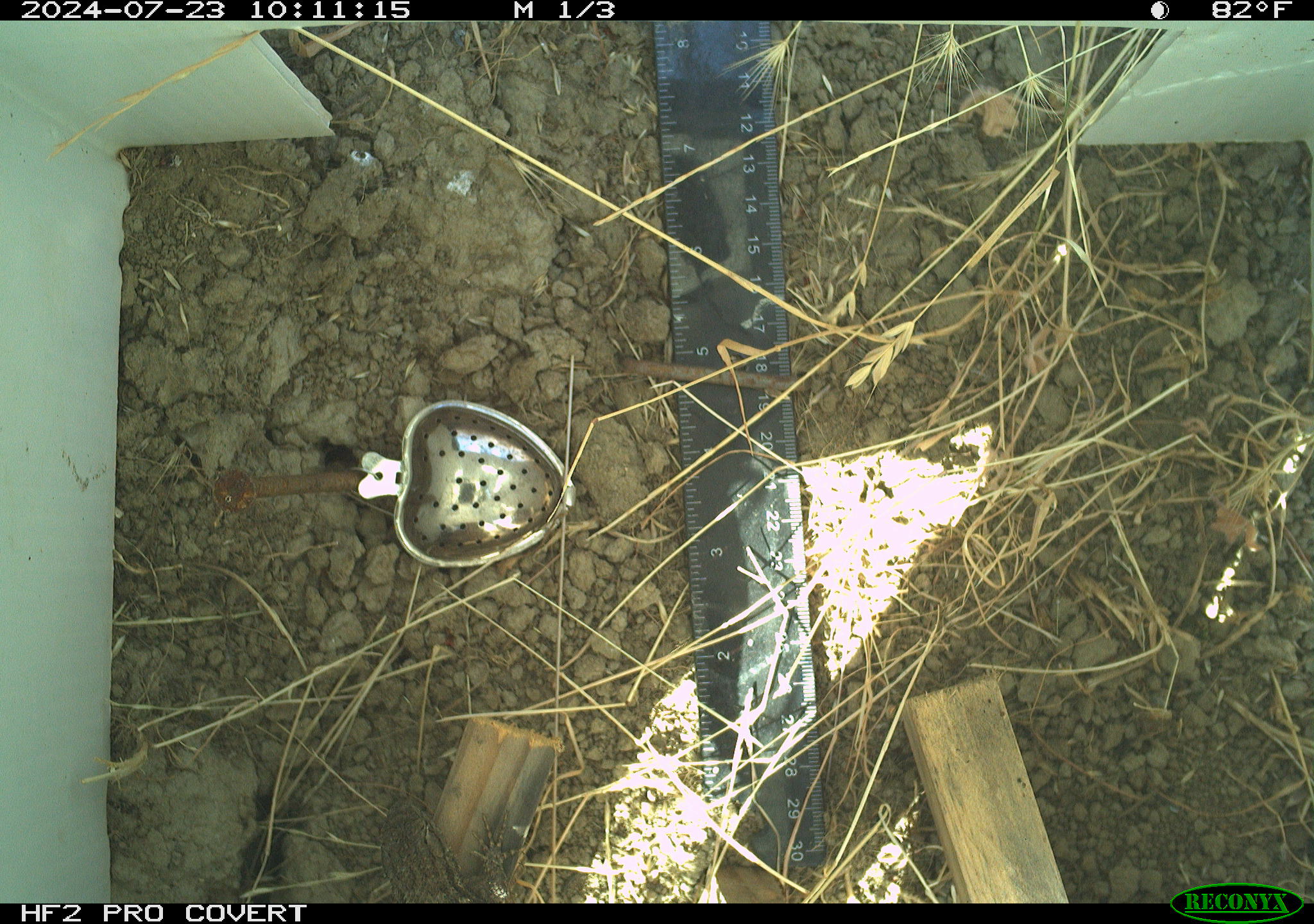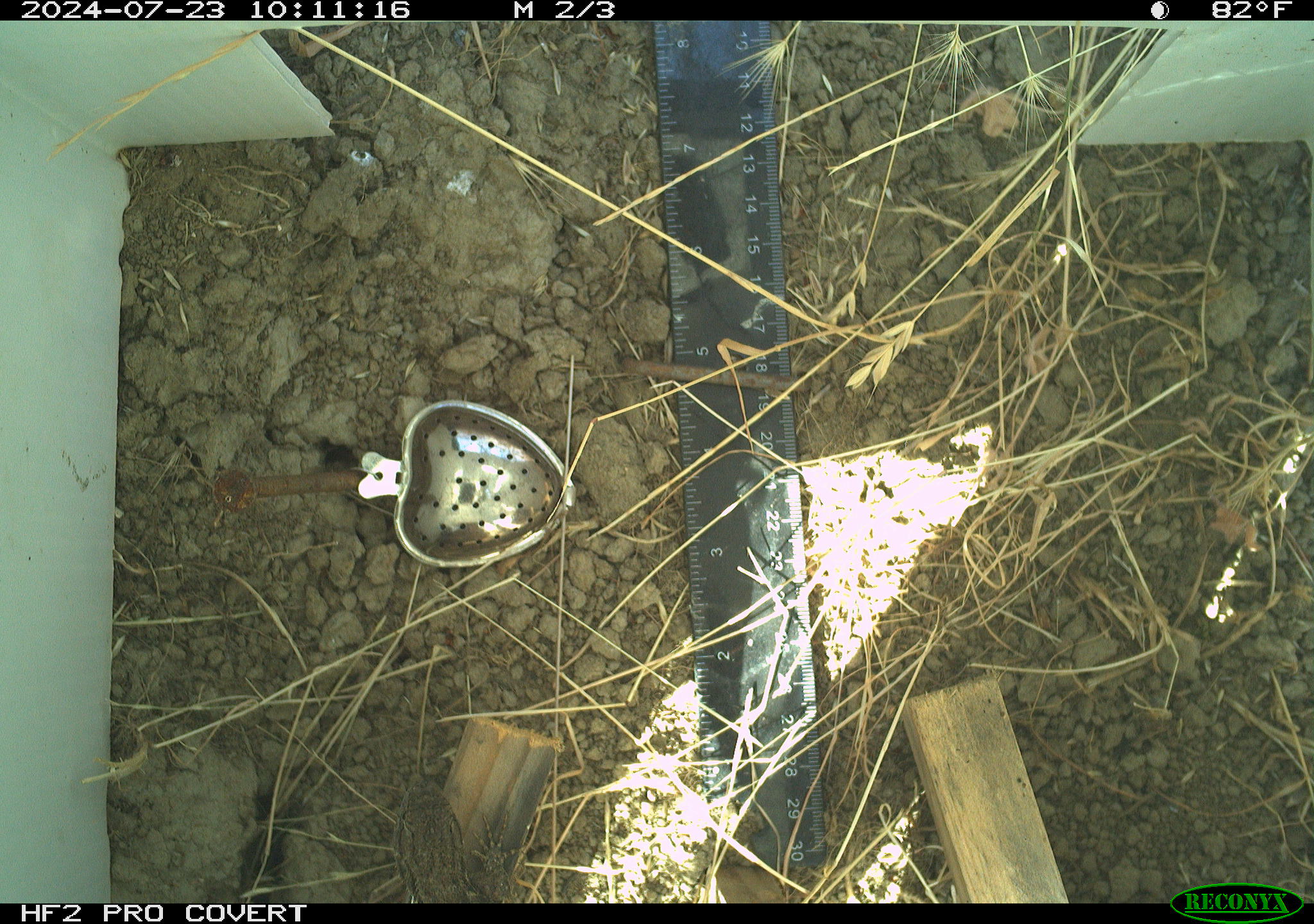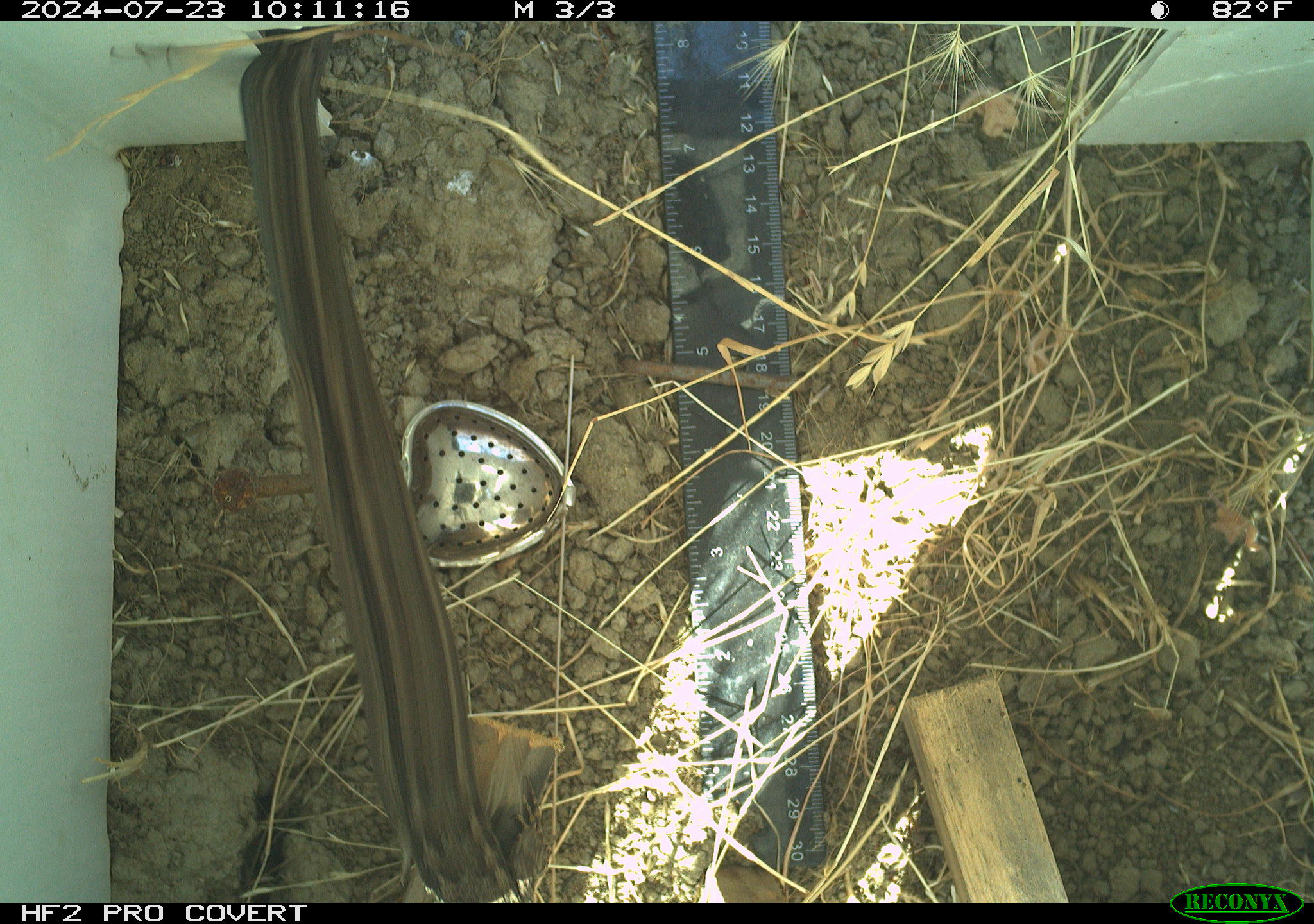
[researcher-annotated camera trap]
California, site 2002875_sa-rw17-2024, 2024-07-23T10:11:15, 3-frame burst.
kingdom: Animalia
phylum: Chordata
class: Reptilia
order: Squamata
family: Phrynosomatidae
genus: Sceloporus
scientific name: Sceloporus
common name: spiny lizards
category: sceloporus species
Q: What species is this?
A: Sceloporus species (spiny lizards) (Sceloporus).